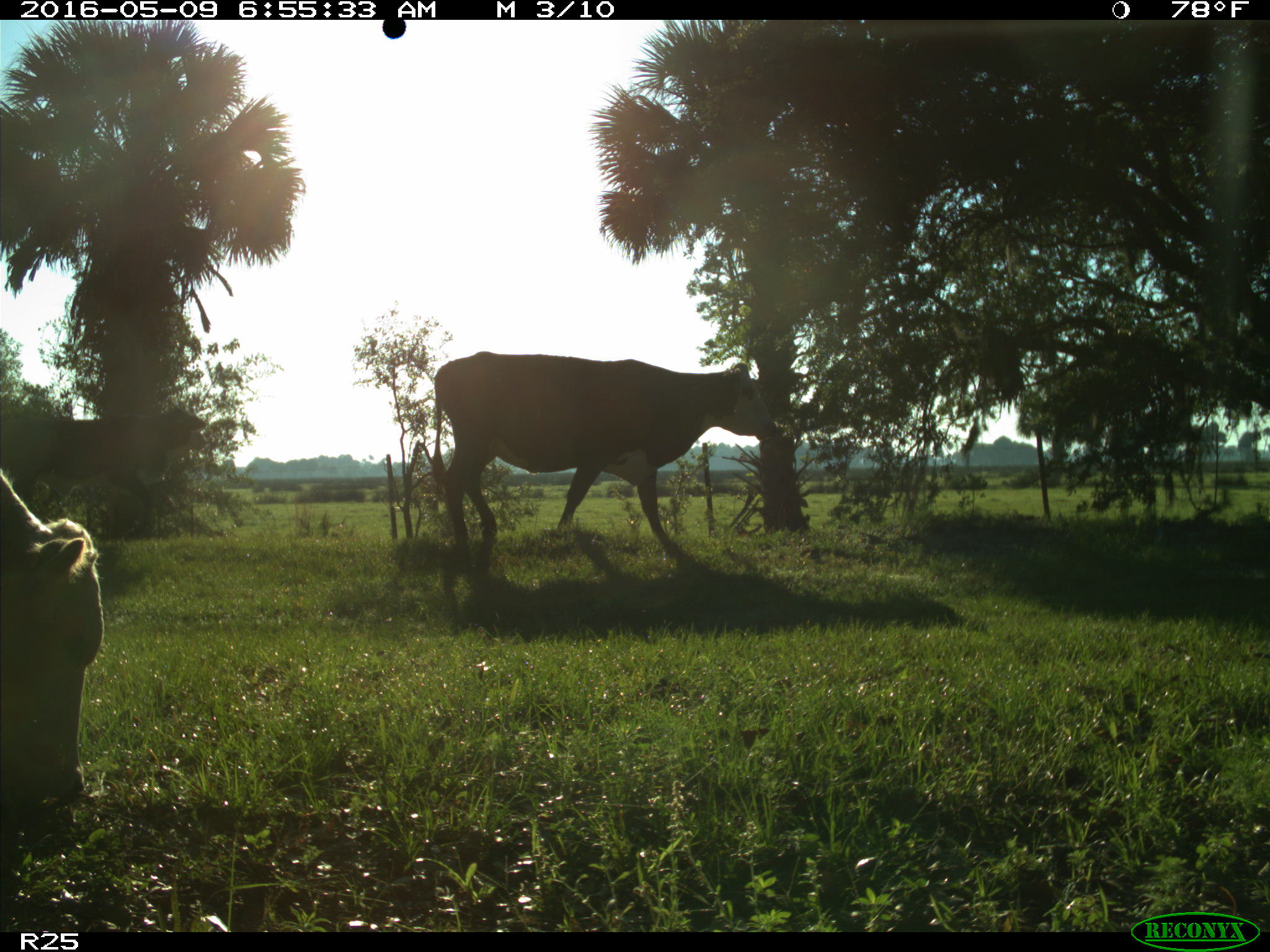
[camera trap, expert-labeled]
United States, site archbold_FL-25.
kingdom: Animalia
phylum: Chordata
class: Mammalia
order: Artiodactyla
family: Bovidae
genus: Bos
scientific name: Bos taurus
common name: domestic cow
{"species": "Bos taurus (domestic cow)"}